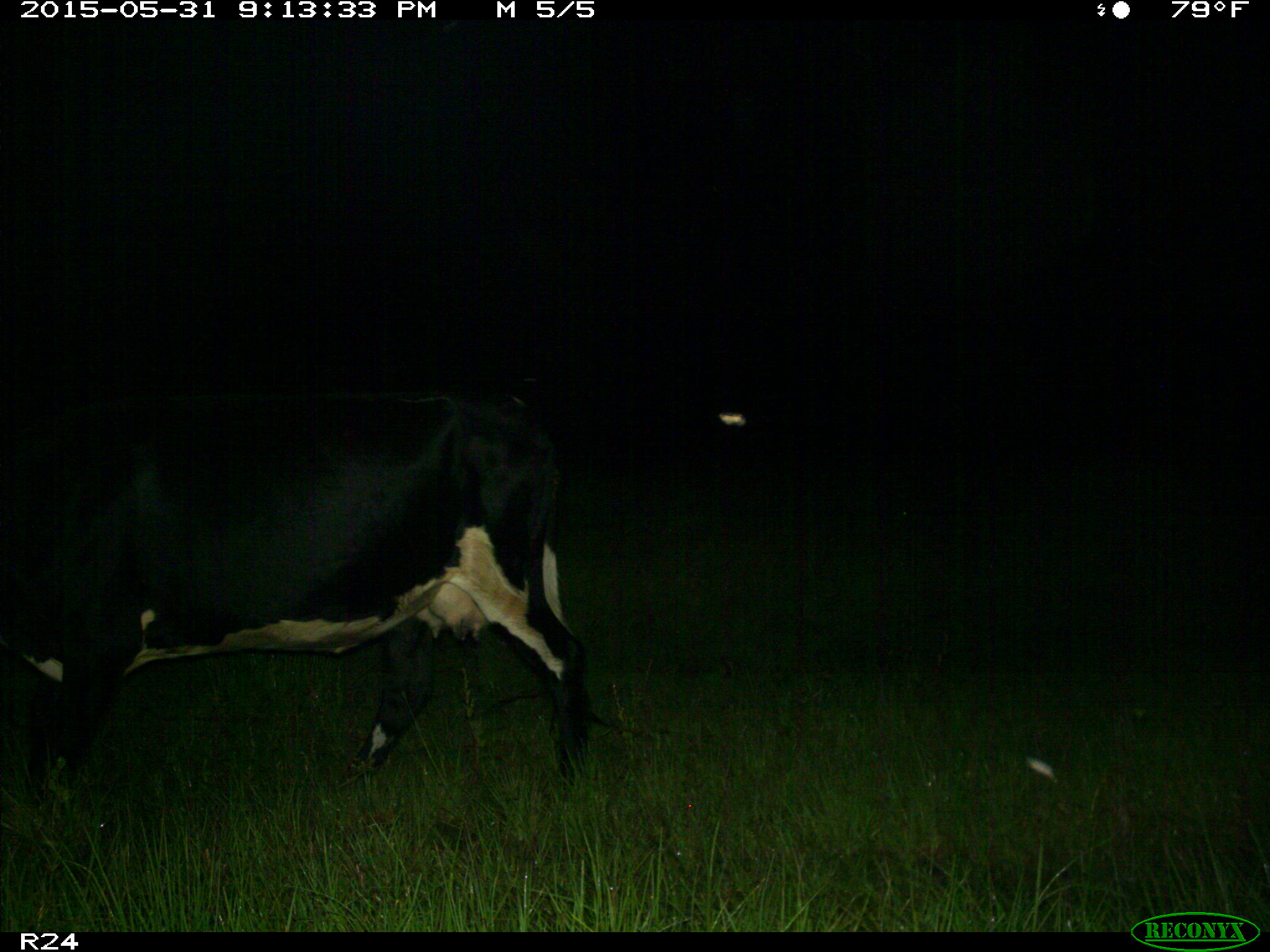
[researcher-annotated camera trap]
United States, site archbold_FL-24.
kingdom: Animalia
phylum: Chordata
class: Mammalia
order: Artiodactyla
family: Bovidae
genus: Bos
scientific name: Bos taurus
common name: domestic cow